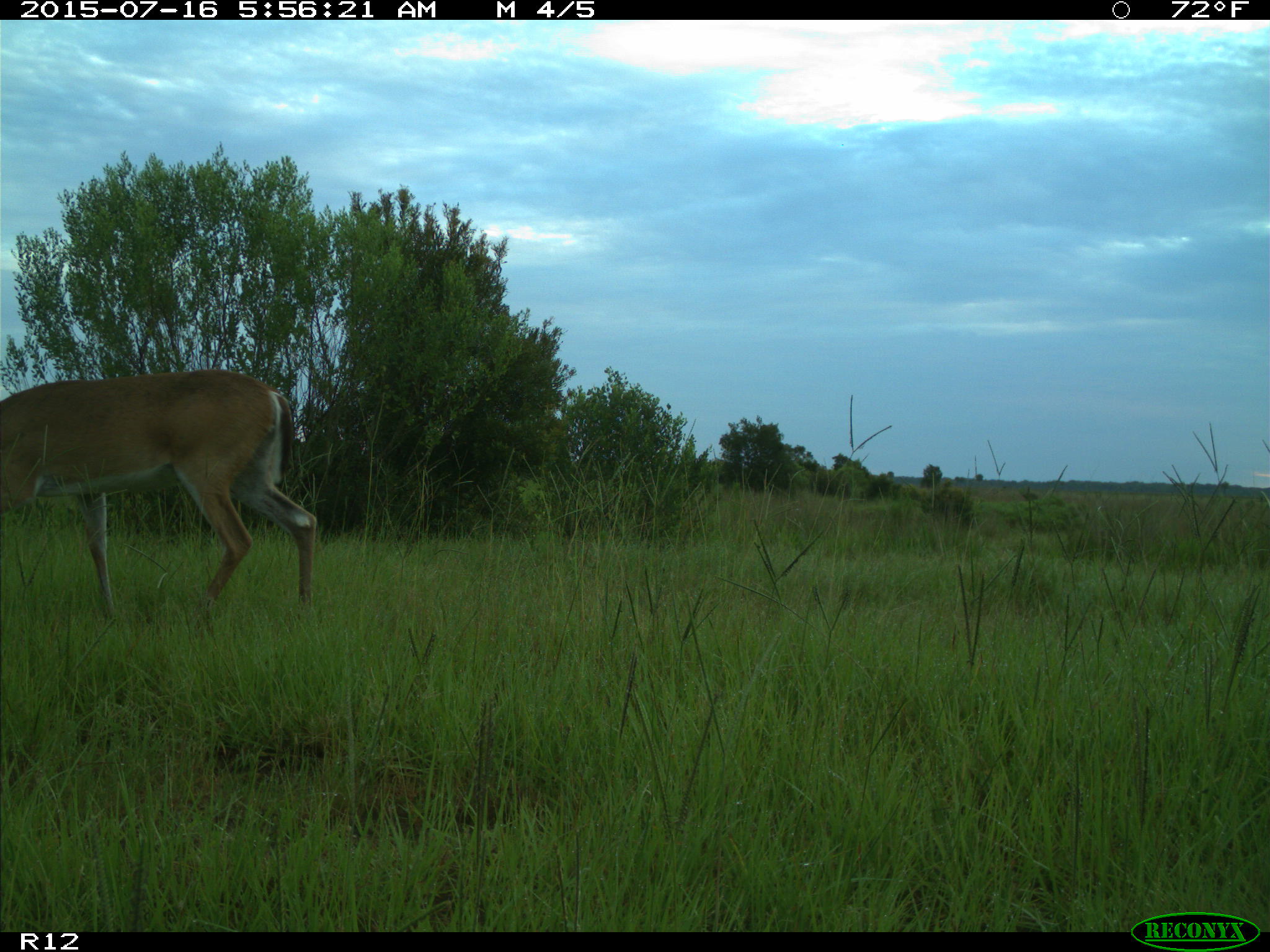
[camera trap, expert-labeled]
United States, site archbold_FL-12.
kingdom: Animalia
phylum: Chordata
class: Mammalia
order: Artiodactyla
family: Cervidae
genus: Odocoileus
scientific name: Odocoileus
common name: deer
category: unidentified deer